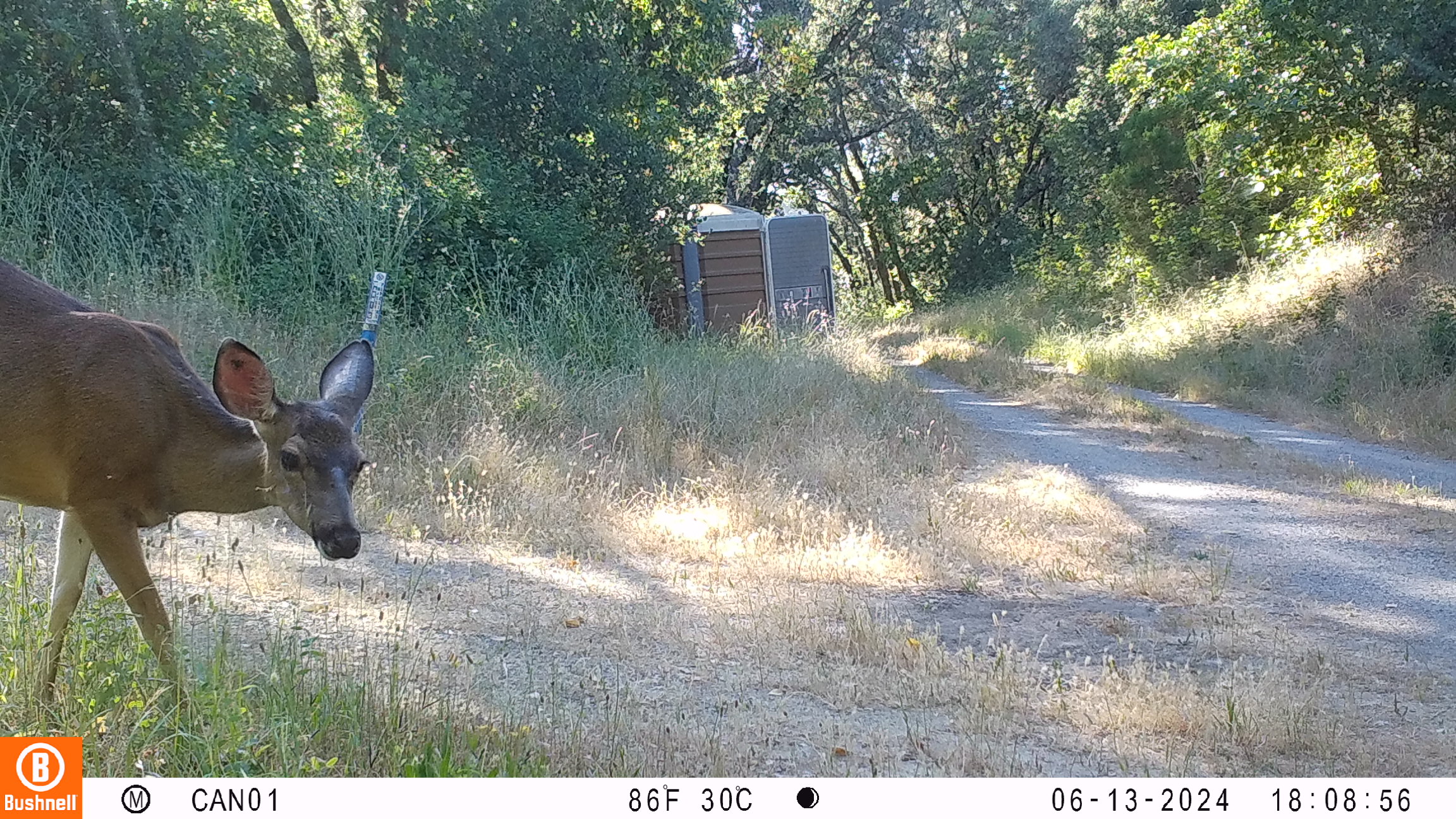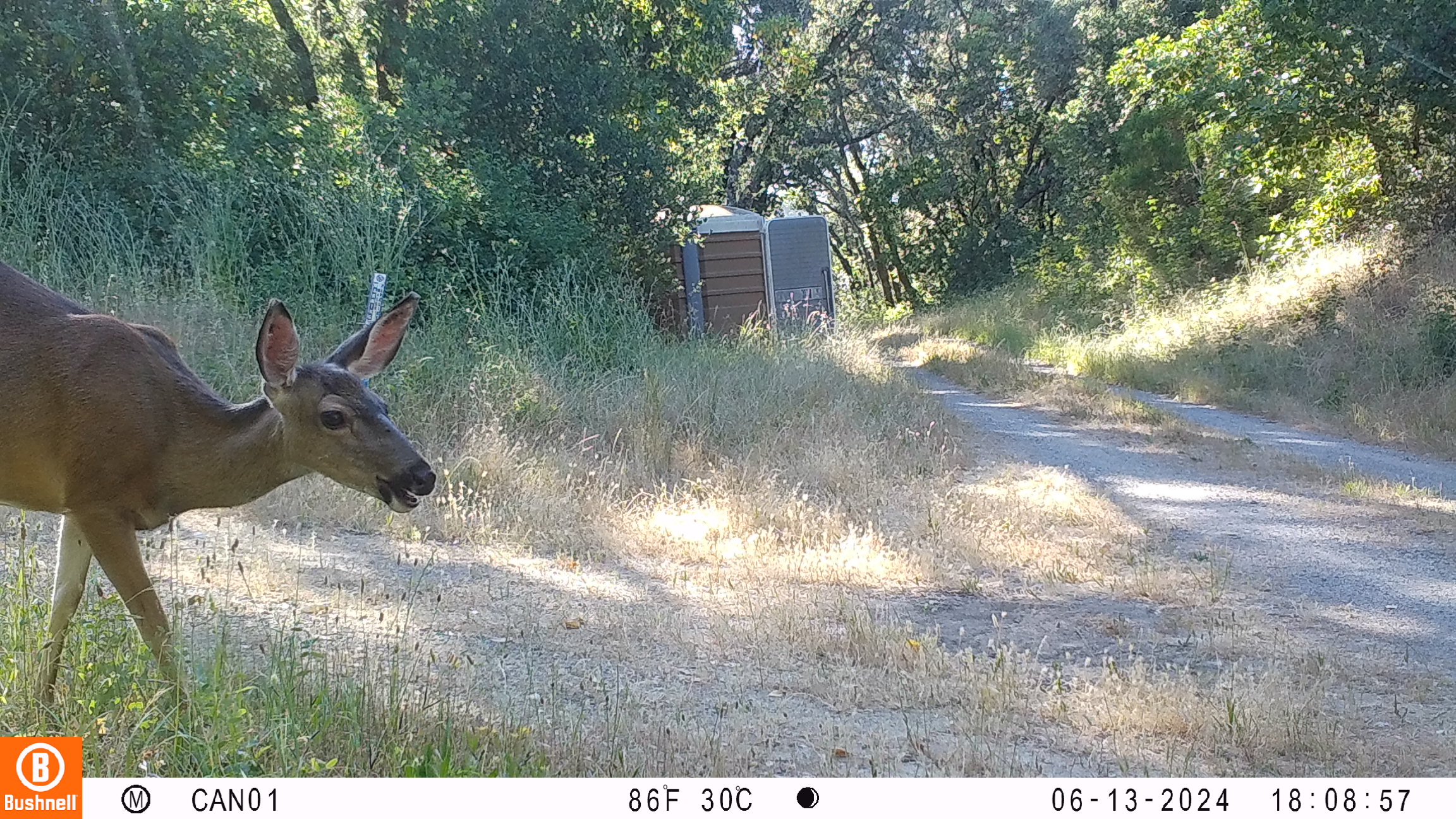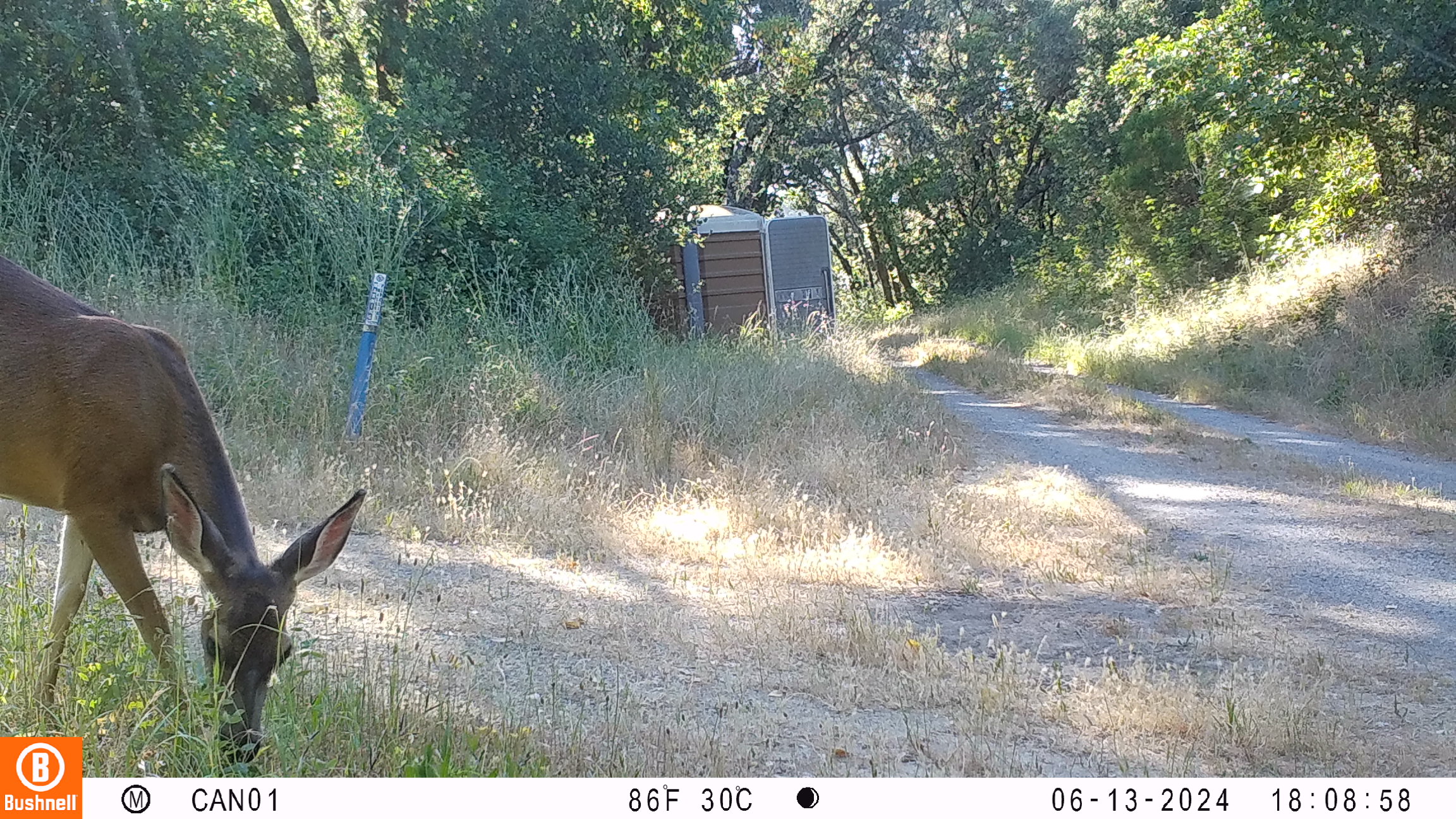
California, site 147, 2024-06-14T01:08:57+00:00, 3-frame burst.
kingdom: Animalia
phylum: Chordata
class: Mammalia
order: Artiodactyla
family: Cervidae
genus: Odocoileus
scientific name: Odocoileus hemionus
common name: mule deer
Mule deer (Odocoileus hemionus).